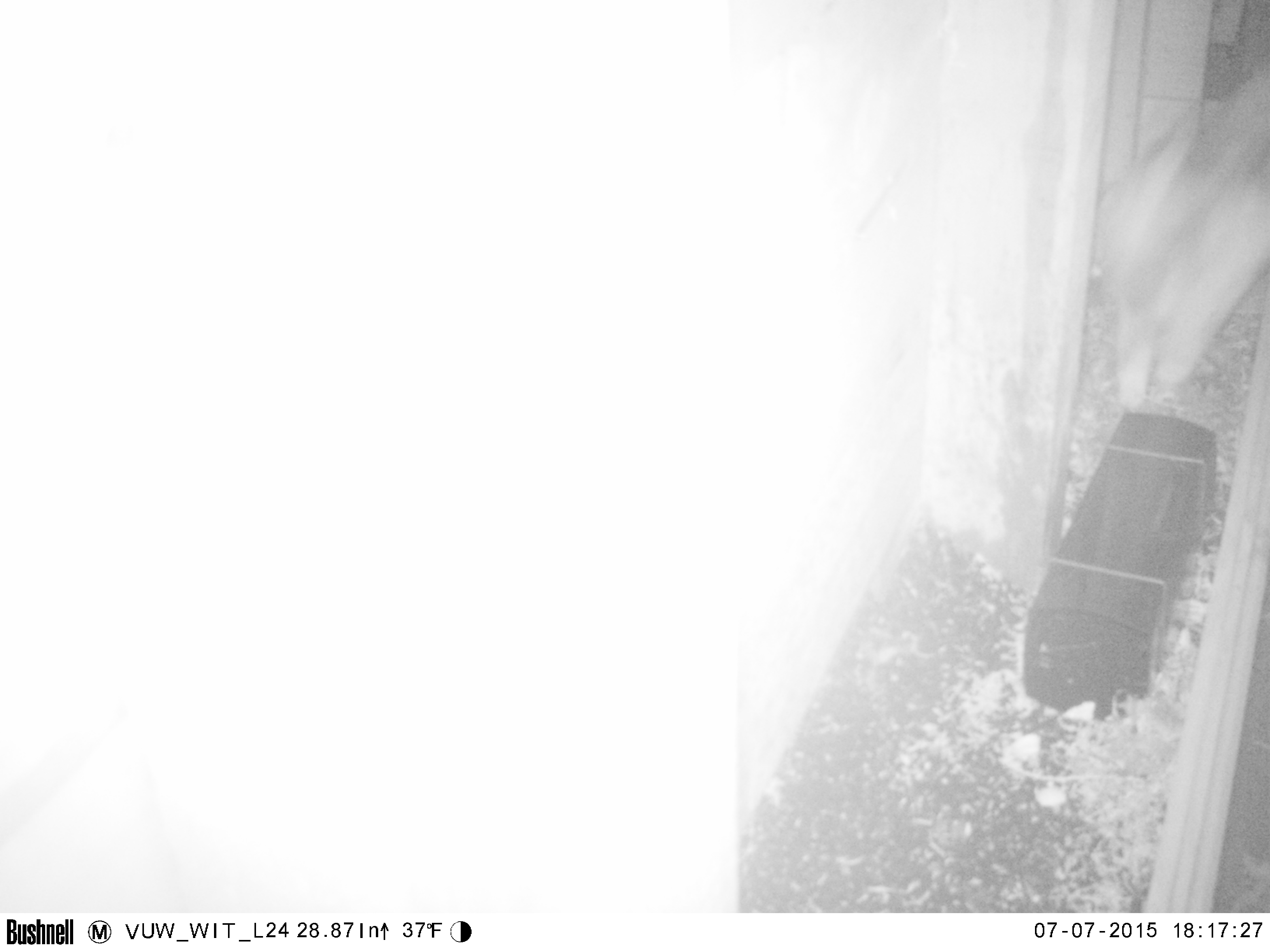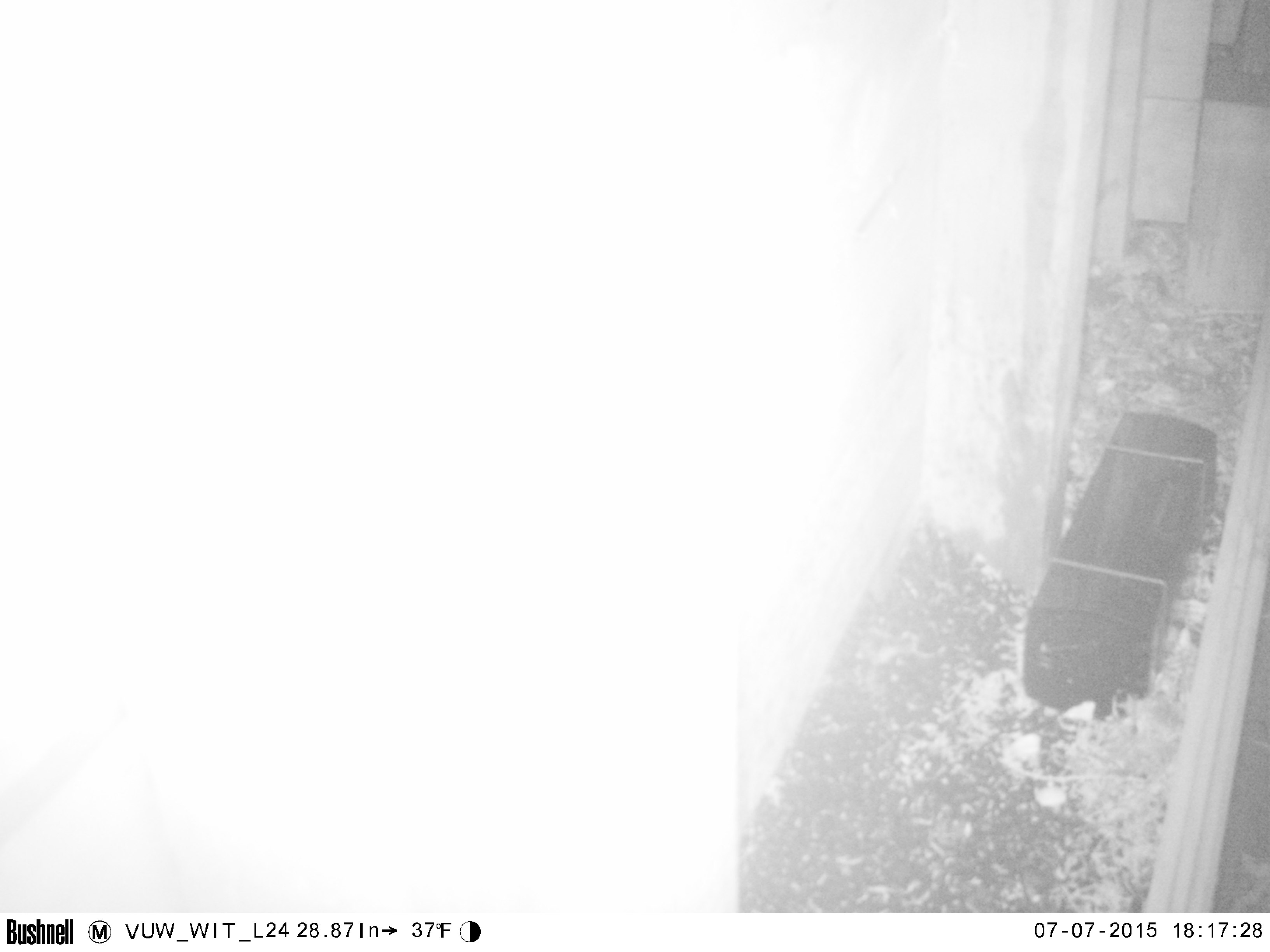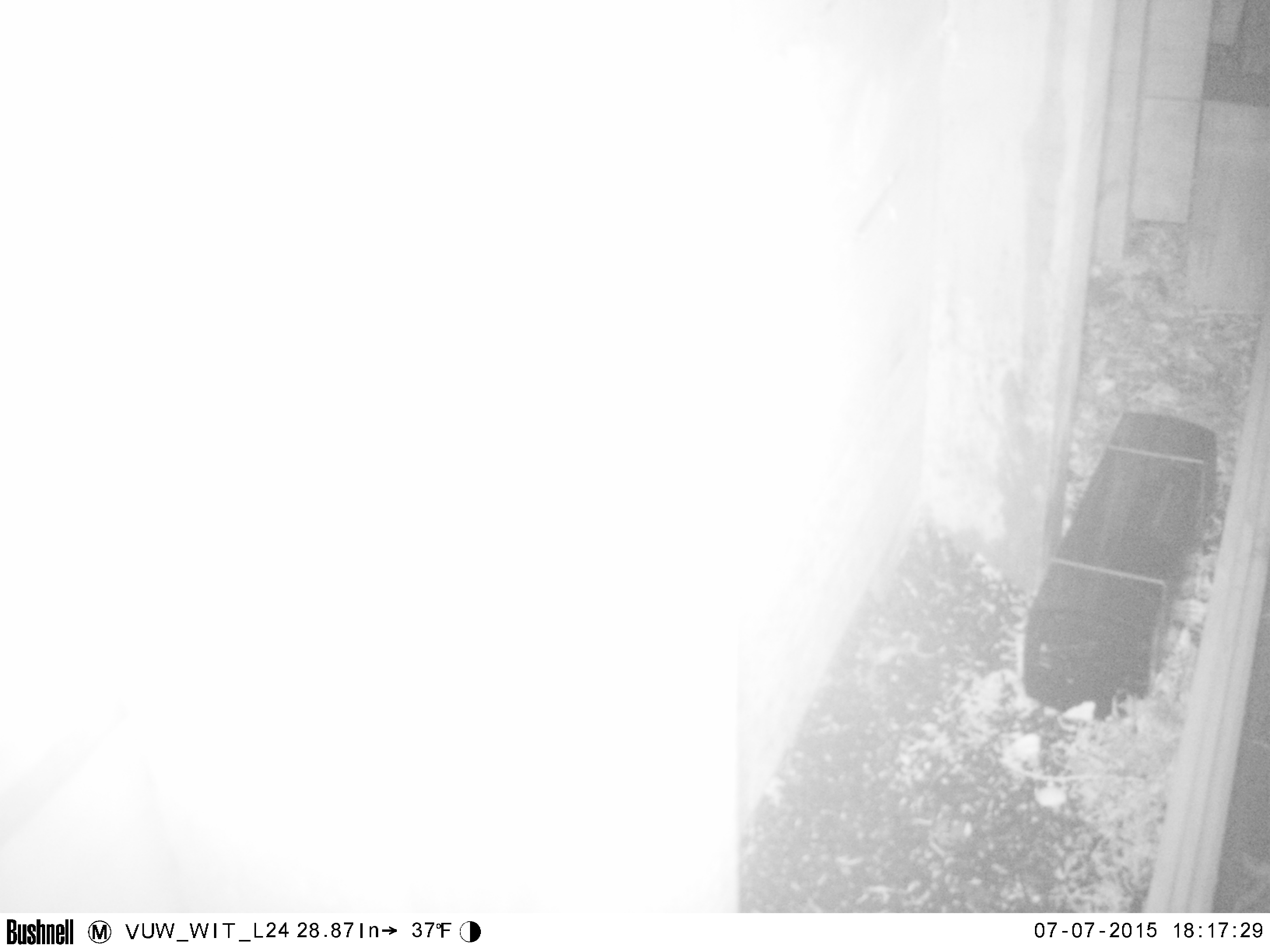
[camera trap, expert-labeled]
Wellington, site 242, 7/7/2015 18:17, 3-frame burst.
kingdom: Animalia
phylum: Chordata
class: Mammalia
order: Carnivora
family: Felidae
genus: Felis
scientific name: Felis catus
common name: cat